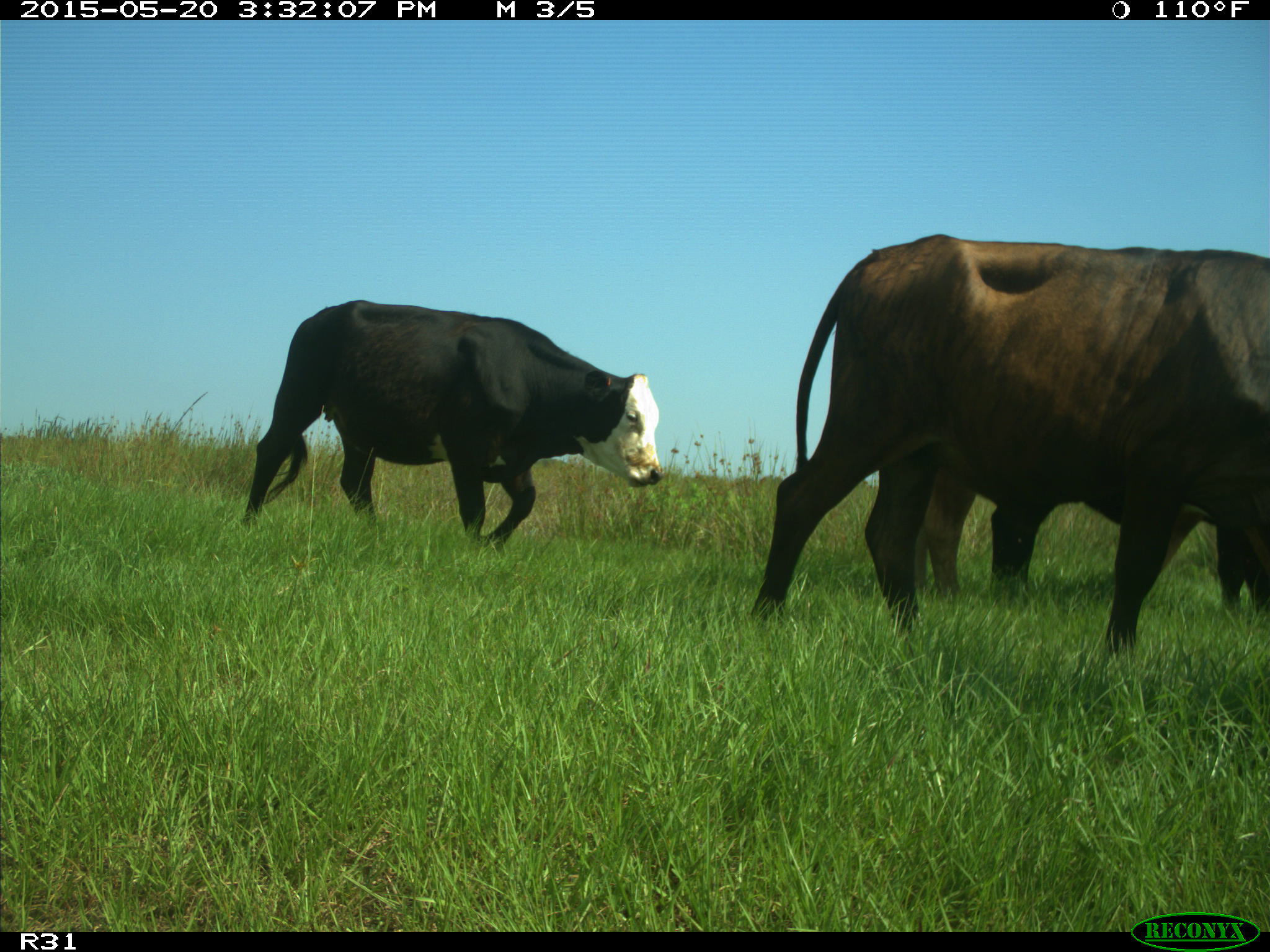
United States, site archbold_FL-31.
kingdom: Animalia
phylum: Chordata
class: Mammalia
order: Artiodactyla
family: Bovidae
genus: Bos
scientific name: Bos taurus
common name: domestic cow